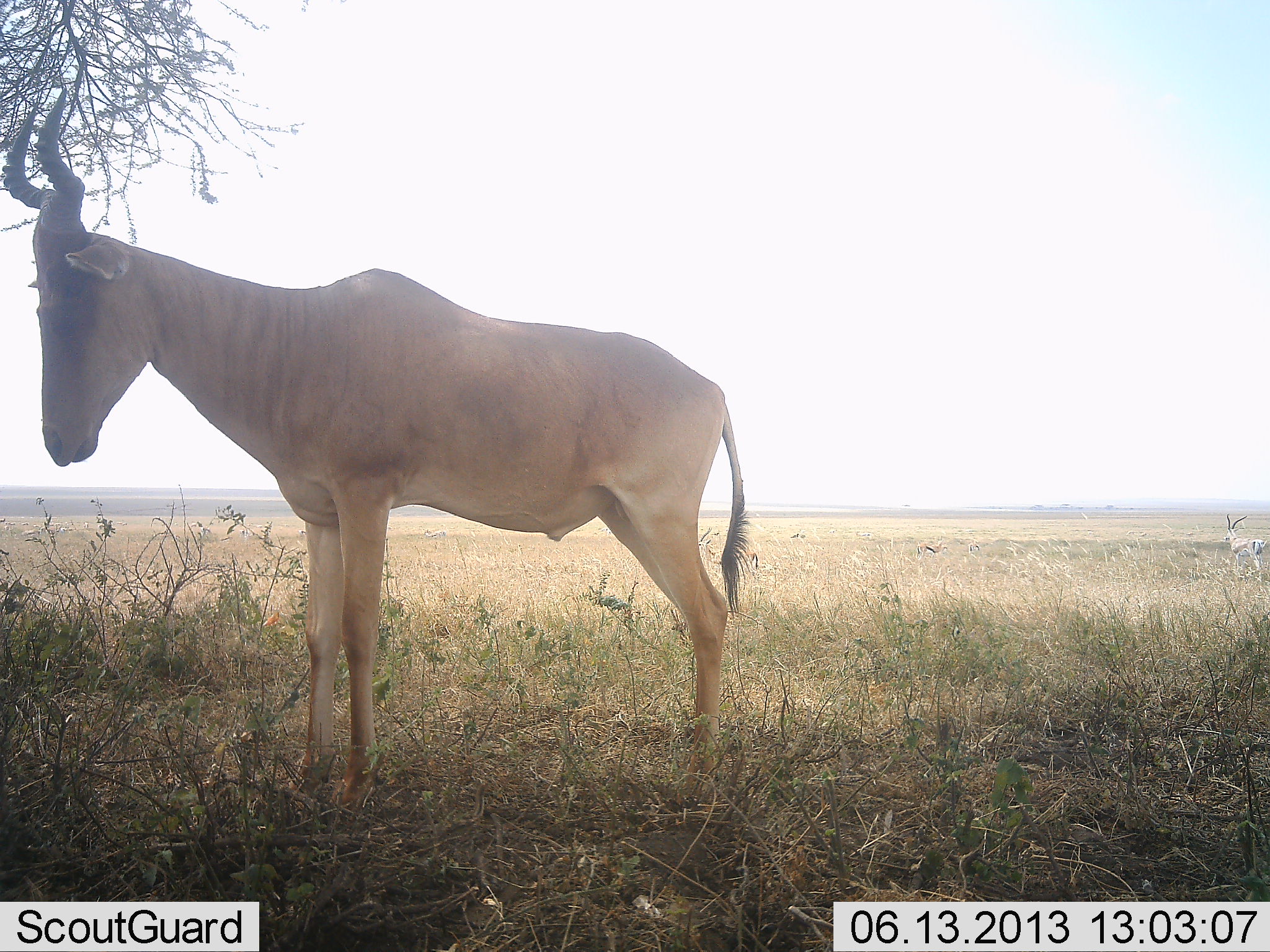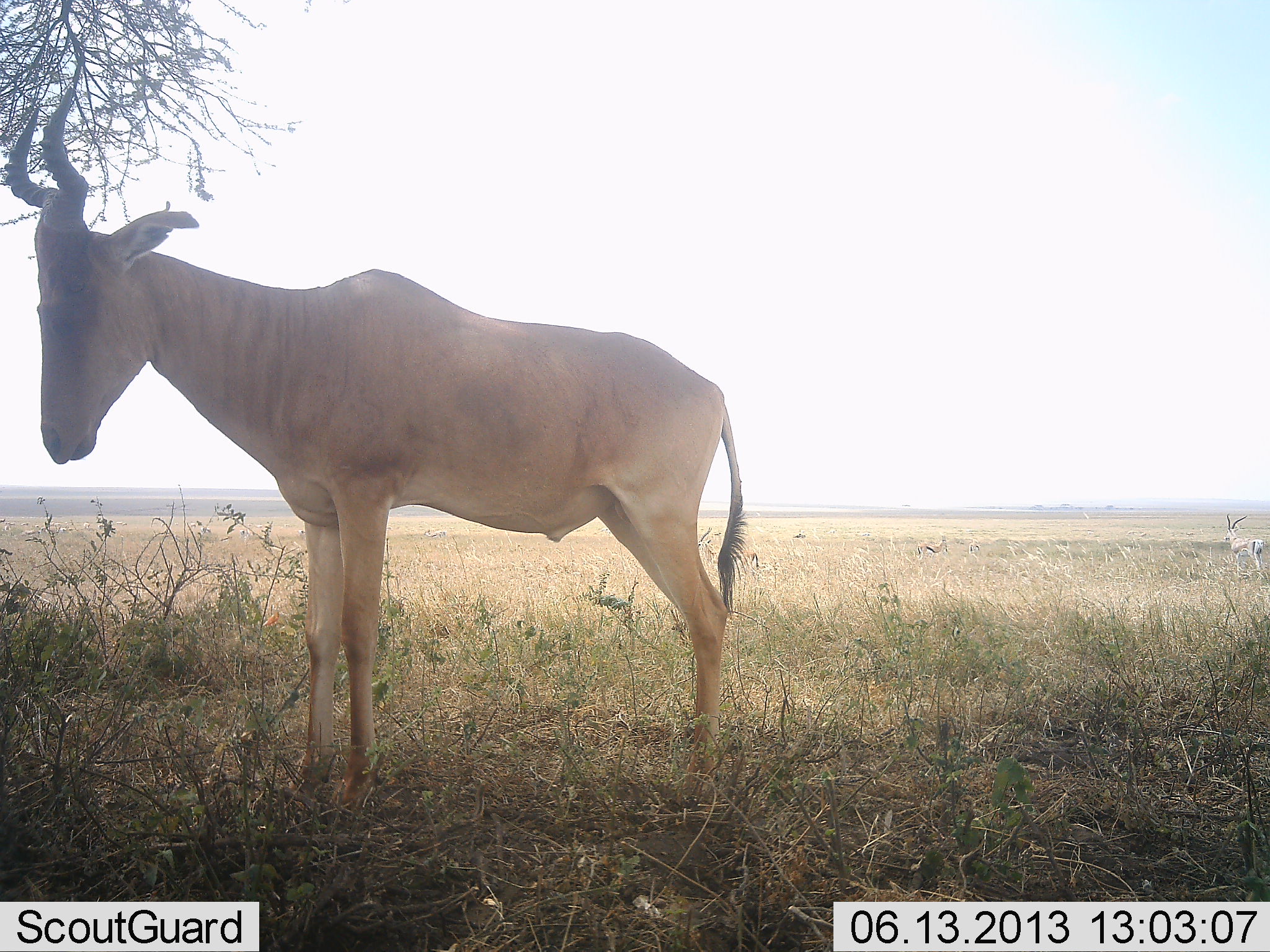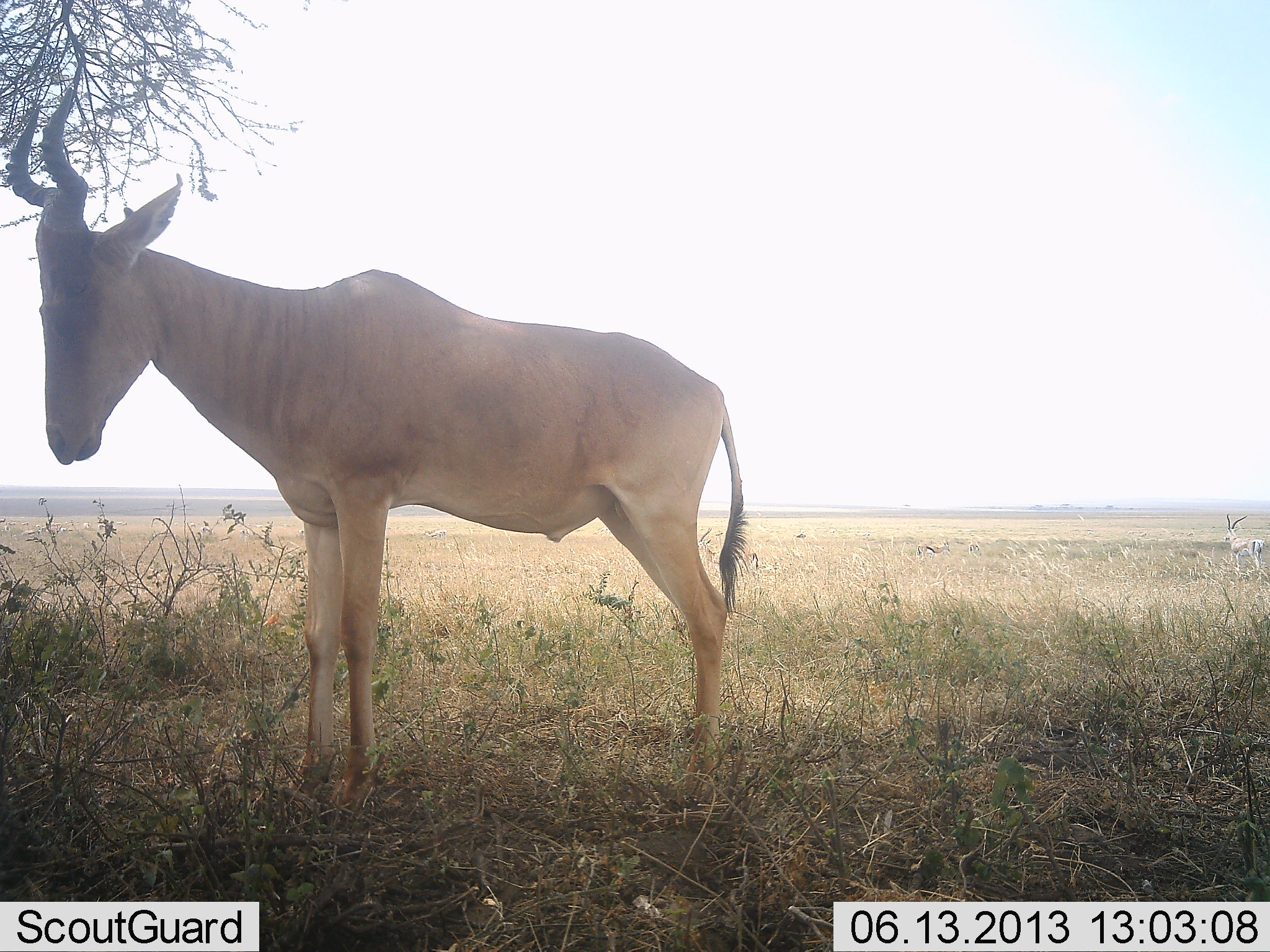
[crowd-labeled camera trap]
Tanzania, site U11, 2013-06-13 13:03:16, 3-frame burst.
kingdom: Animalia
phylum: Chordata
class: Mammalia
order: Artiodactyla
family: Bovidae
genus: Alcelaphus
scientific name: Alcelaphus buselaphus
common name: hartebeest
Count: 1.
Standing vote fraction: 100%.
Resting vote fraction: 0%.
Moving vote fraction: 0%.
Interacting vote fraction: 0%.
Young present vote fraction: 0%.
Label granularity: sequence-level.